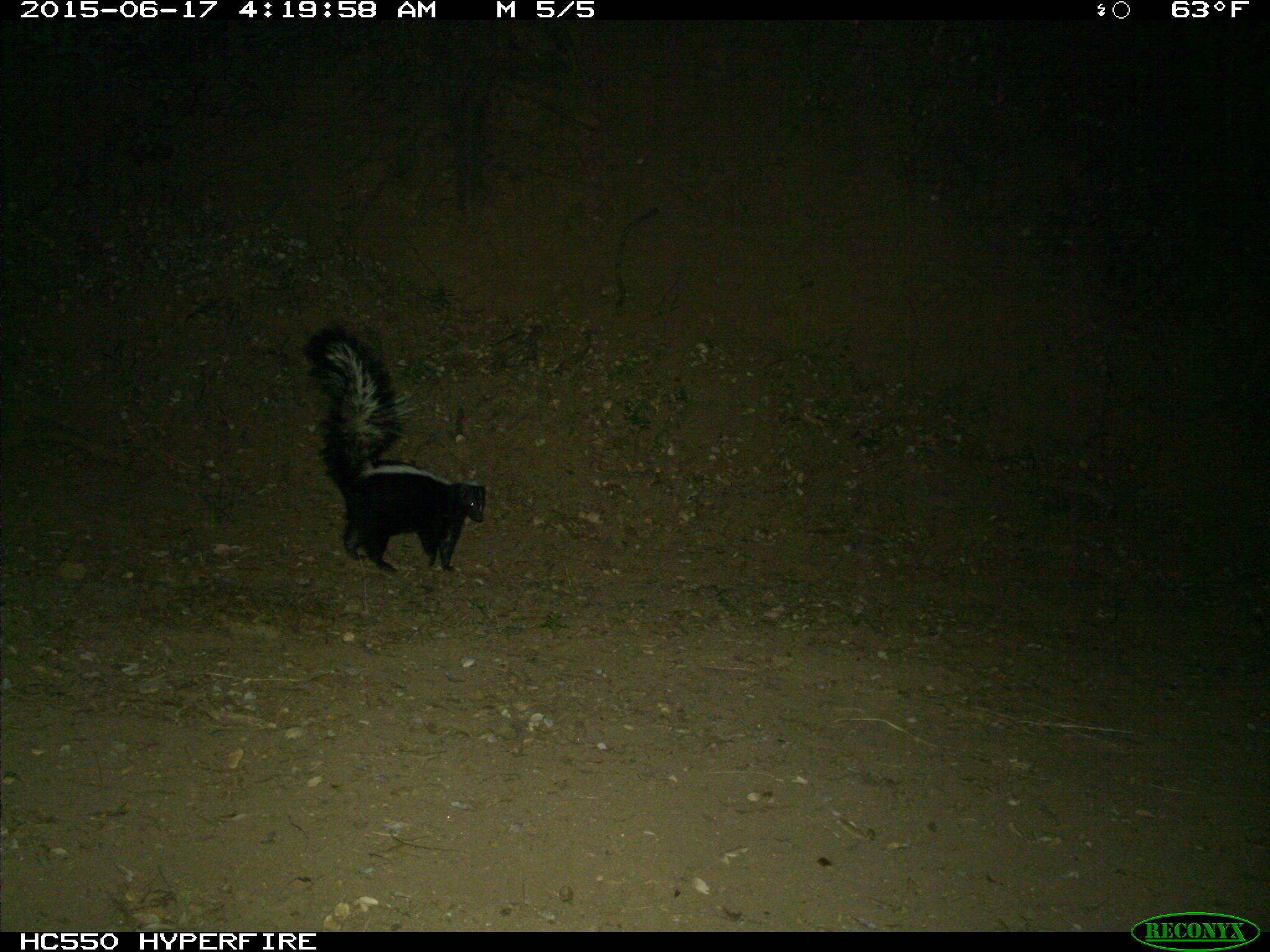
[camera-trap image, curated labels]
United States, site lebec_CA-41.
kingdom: Animalia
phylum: Chordata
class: Mammalia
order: Carnivora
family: Mephitidae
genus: Mephitis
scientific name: Mephitis mephitis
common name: striped skunk